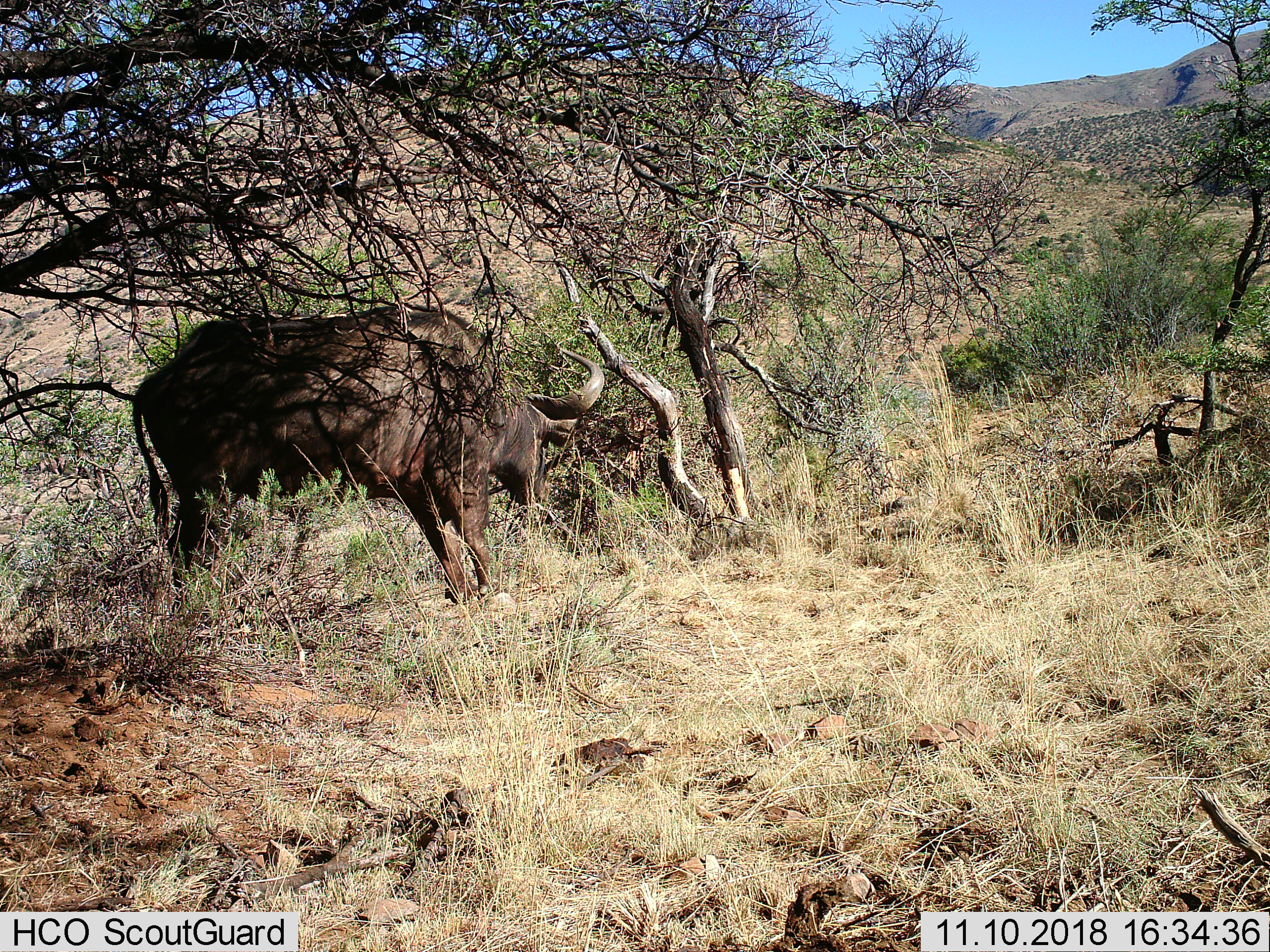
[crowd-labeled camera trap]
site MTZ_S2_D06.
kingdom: Animalia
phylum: Chordata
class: Mammalia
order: Artiodactyla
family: Bovidae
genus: Syncerus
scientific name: Syncerus caffer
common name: african buffalo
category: buffalo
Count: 1.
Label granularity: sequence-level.